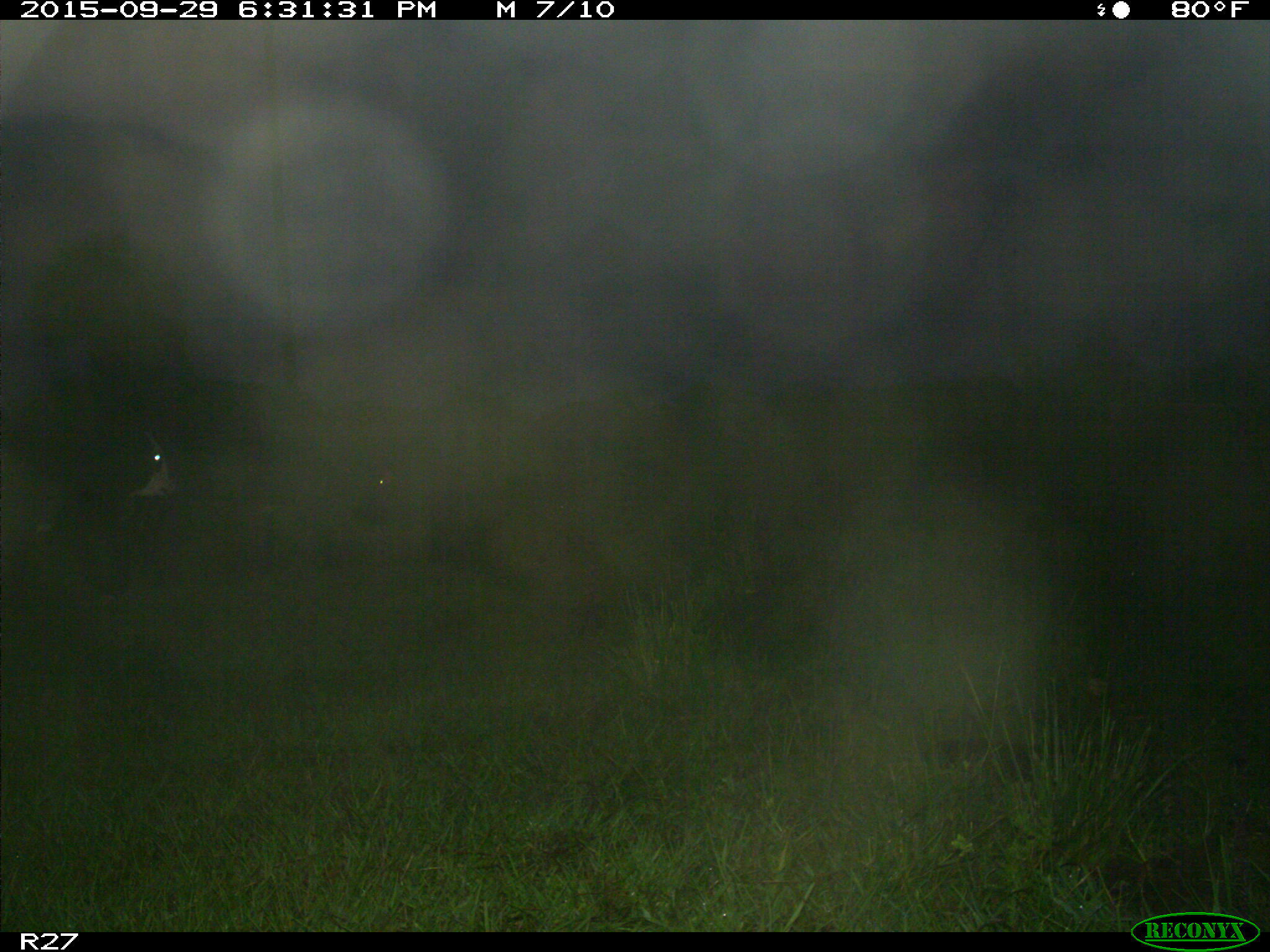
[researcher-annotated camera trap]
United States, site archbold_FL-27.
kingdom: Animalia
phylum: Chordata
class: Mammalia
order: Artiodactyla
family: Bovidae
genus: Bos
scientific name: Bos taurus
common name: domestic cow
Bos taurus (domestic cow).